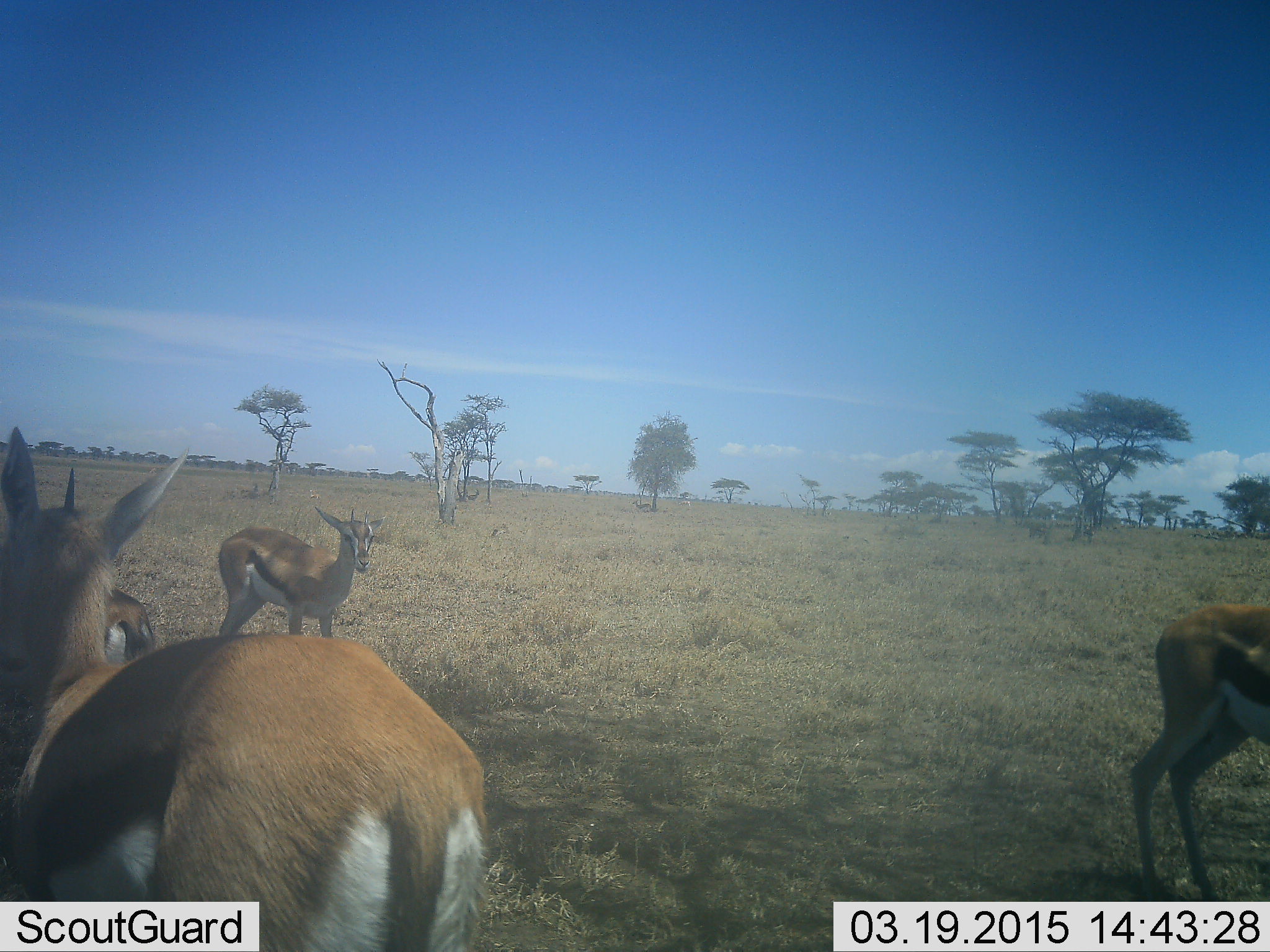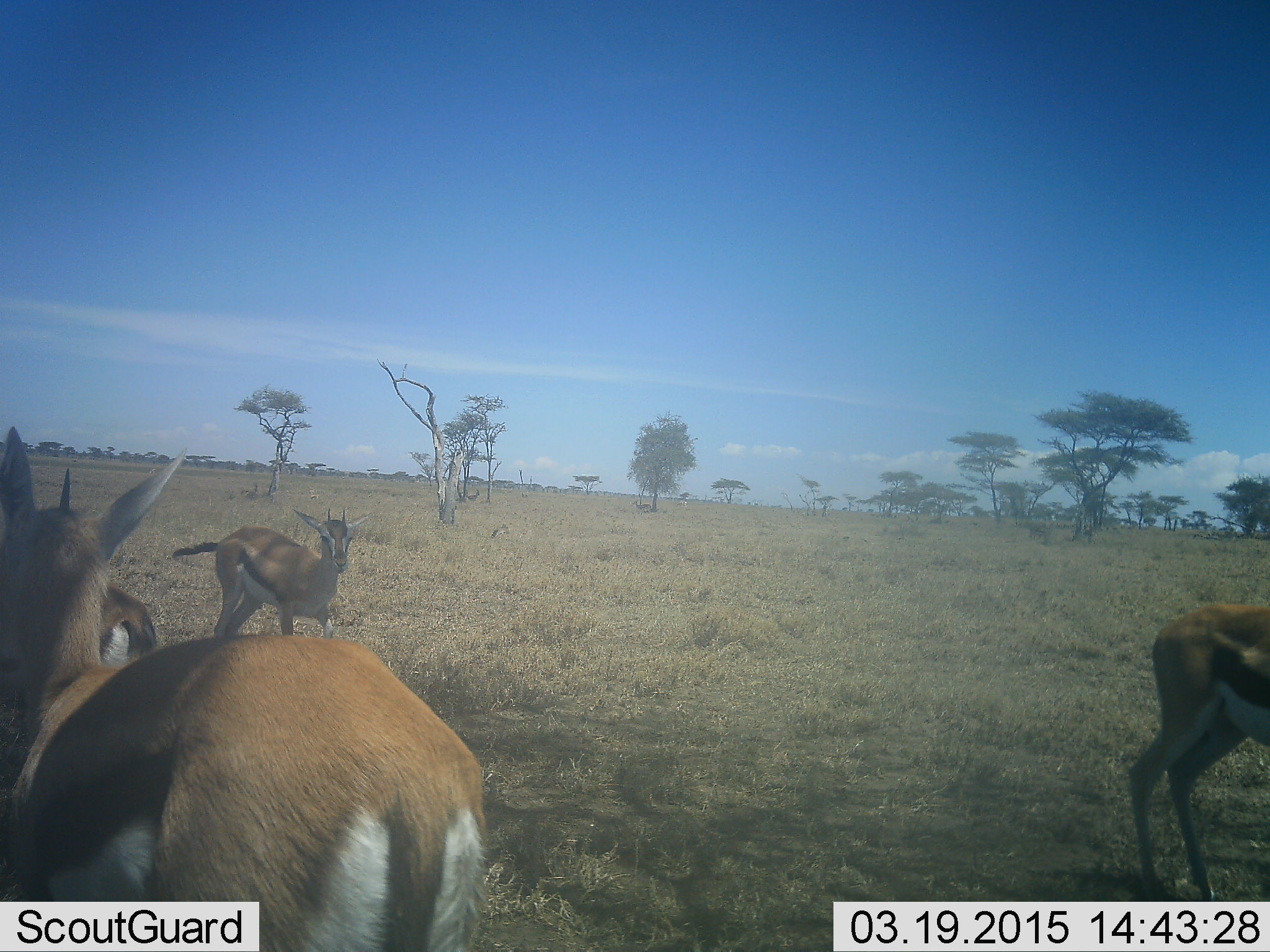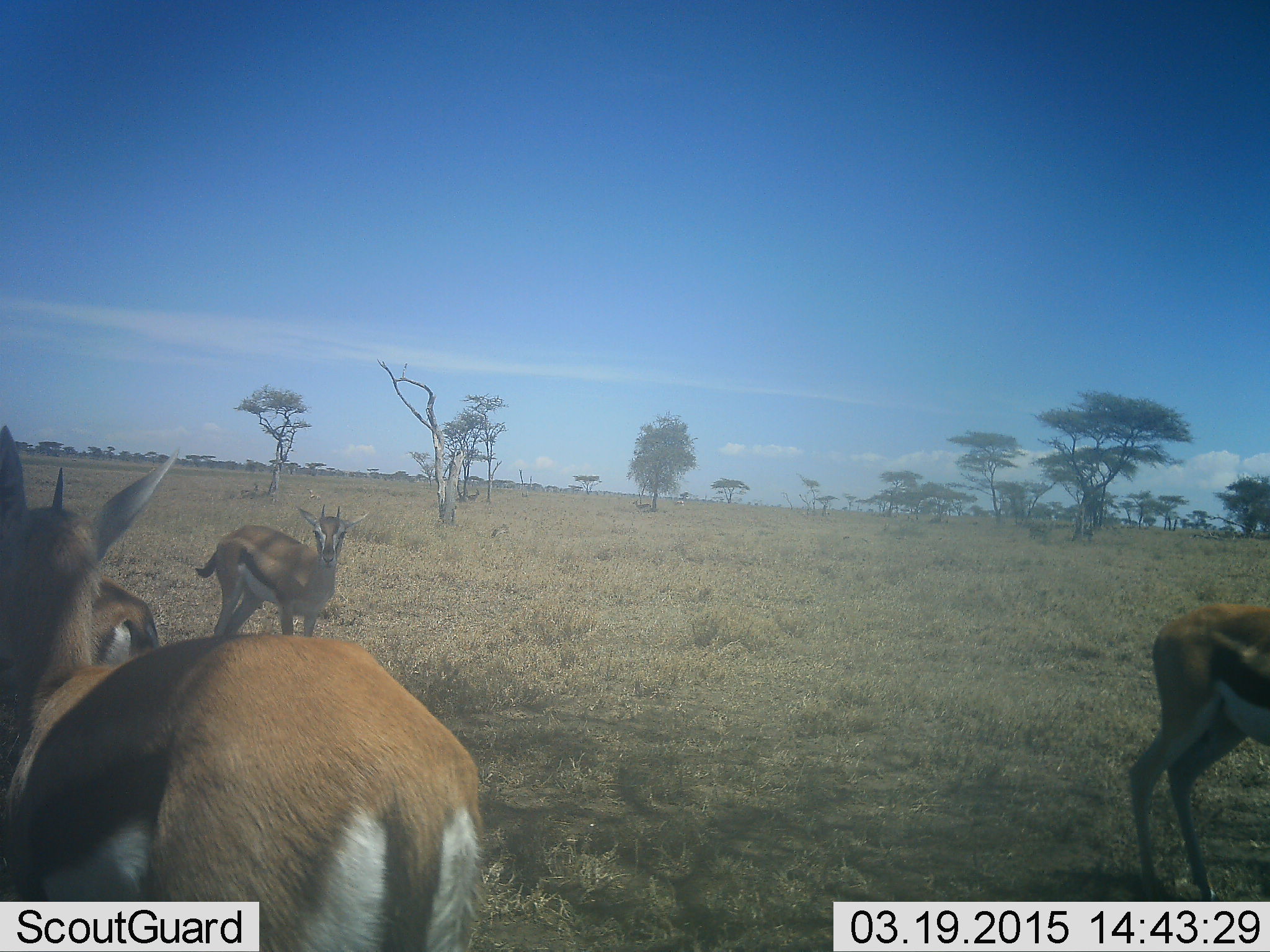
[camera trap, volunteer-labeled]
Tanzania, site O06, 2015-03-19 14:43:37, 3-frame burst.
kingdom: Animalia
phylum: Chordata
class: Mammalia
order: Artiodactyla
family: Bovidae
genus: Eudorcas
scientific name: Eudorcas thomsonii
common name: thomson's gazelle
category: gazellethomsons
Gazellethomsons (thomson's gazelle) (Eudorcas thomsonii), count 4. Behavior (volunteer vote fractions): standing 100%, resting 10%, moving 10%, interacting 0%. Young present (vote fraction): 0%. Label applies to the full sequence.